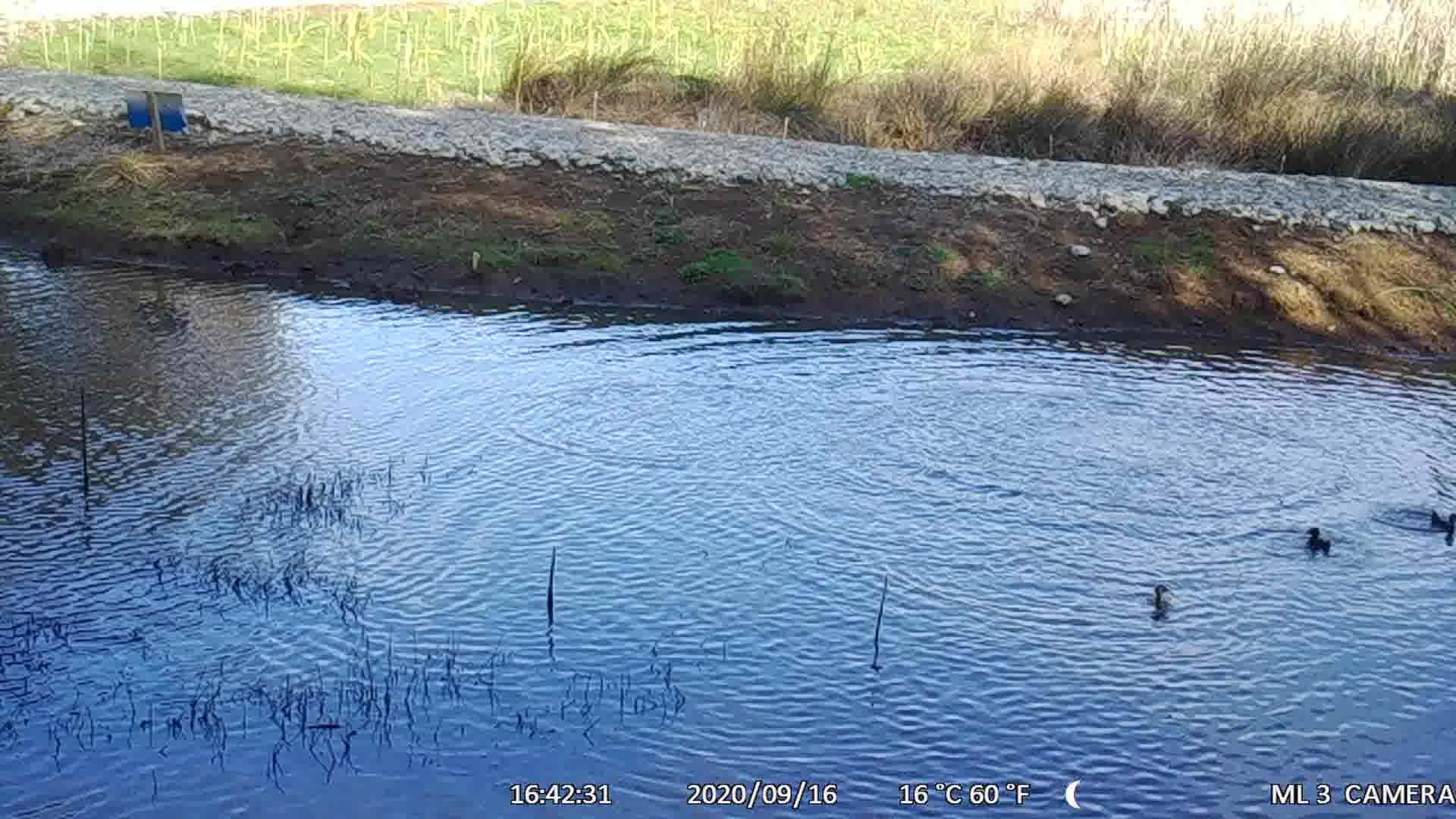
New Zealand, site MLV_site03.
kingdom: Animalia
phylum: Chordata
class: Aves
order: Anseriformes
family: Anatidae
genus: Anas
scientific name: Anas chlorotis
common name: brown teal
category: pateke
Pateke (brown teal) (Anas chlorotis).